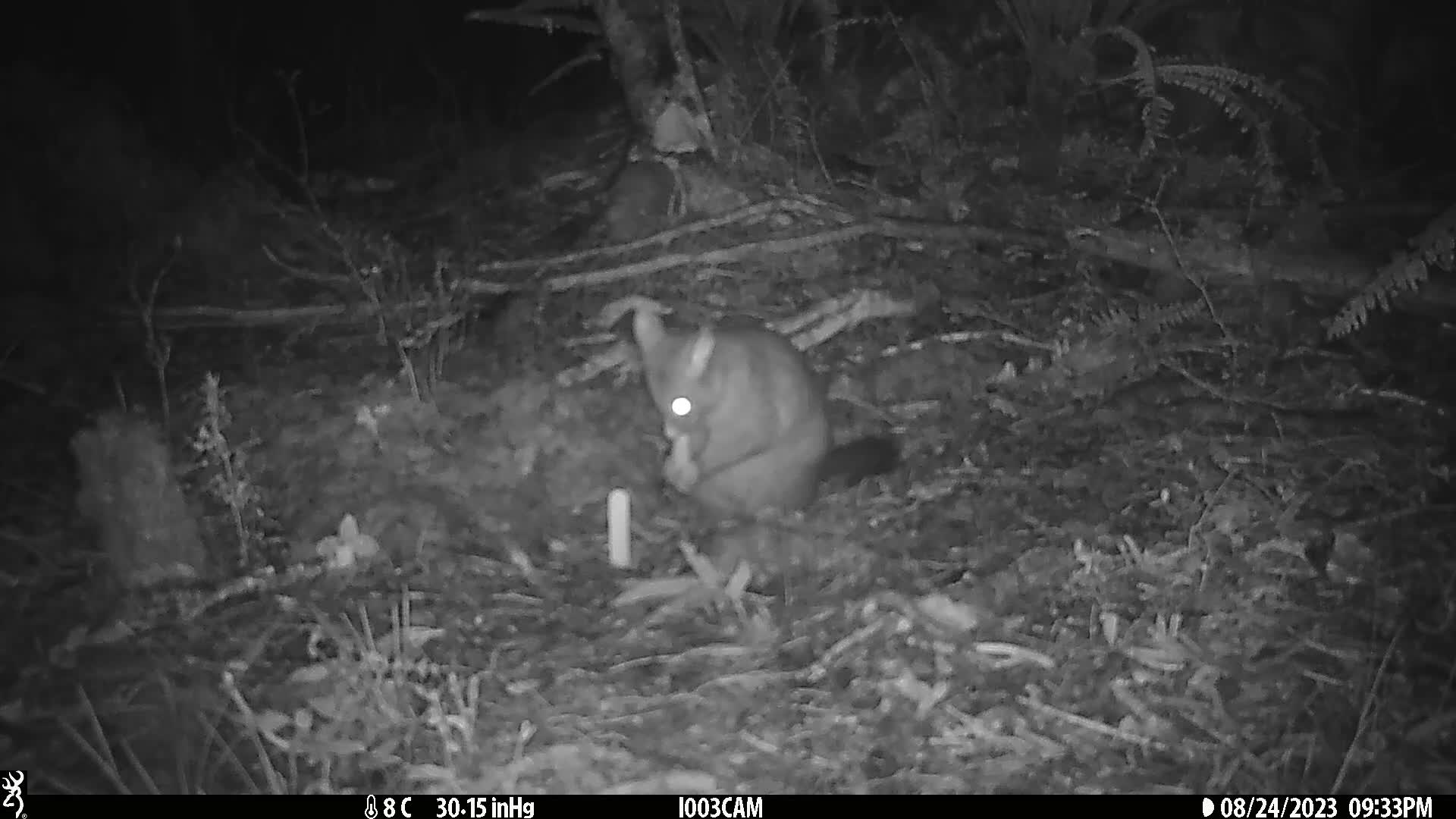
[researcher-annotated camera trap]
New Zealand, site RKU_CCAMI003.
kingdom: Animalia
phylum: Chordata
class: Mammalia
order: Diprotodontia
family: Phalangeridae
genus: Trichosurus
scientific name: Trichosurus vulpecula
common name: common brushtail possum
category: possum